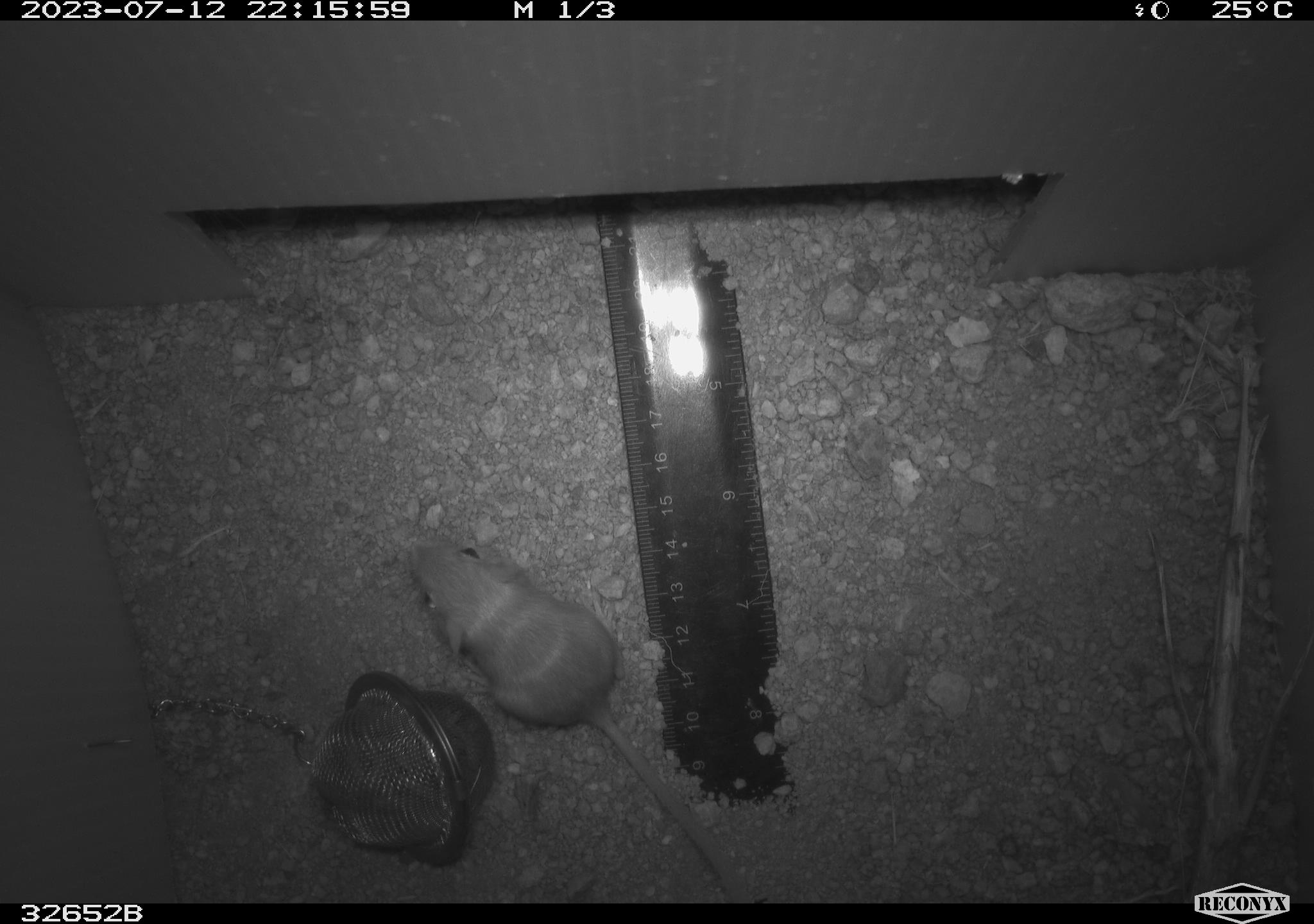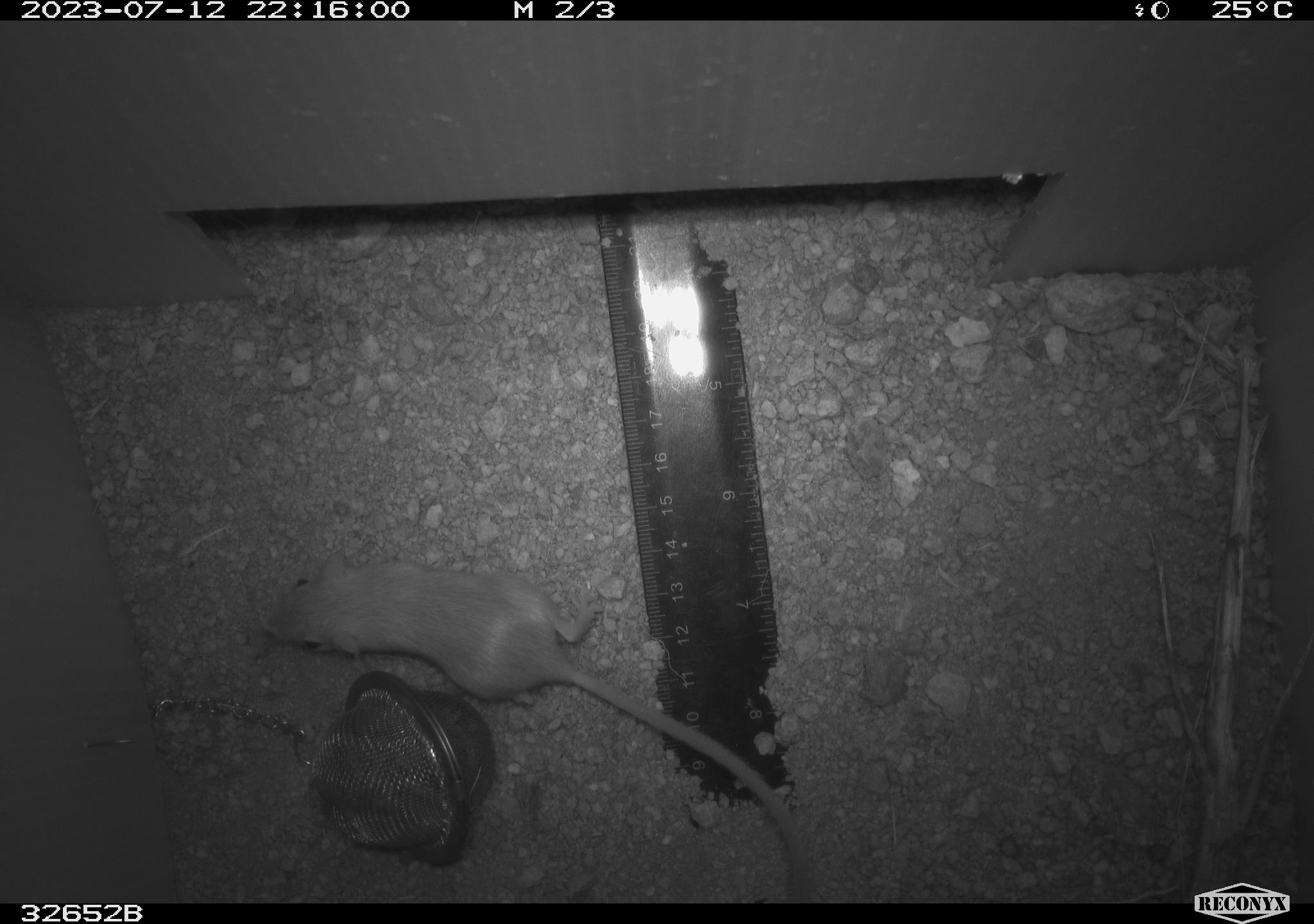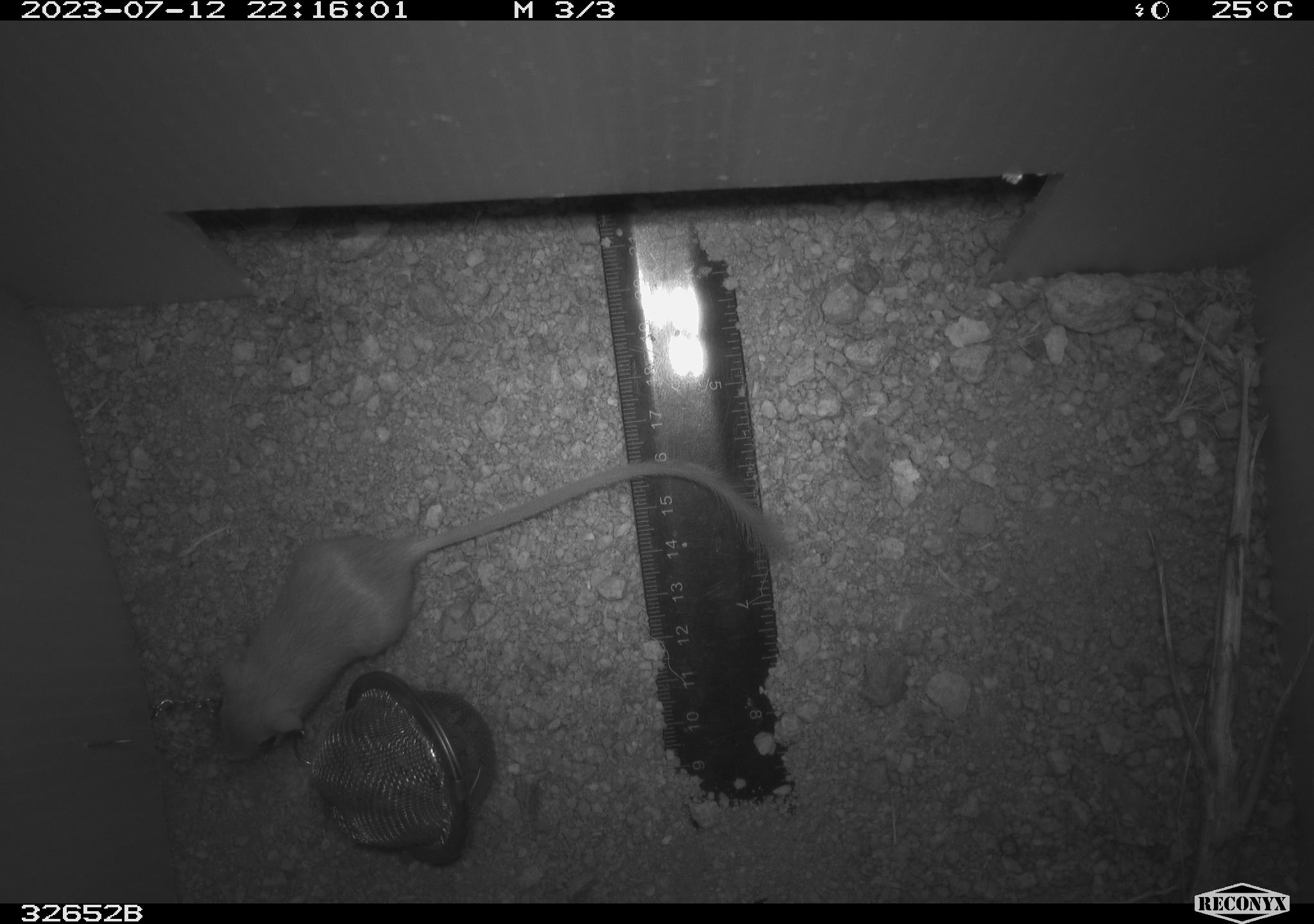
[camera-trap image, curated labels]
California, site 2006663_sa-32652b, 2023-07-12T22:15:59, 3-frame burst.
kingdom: Animalia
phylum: Chordata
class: Mammalia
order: Rodentia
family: Heteromyidae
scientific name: Heteromyidae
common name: kangaroo rats and pocket mice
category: heteromyidae family